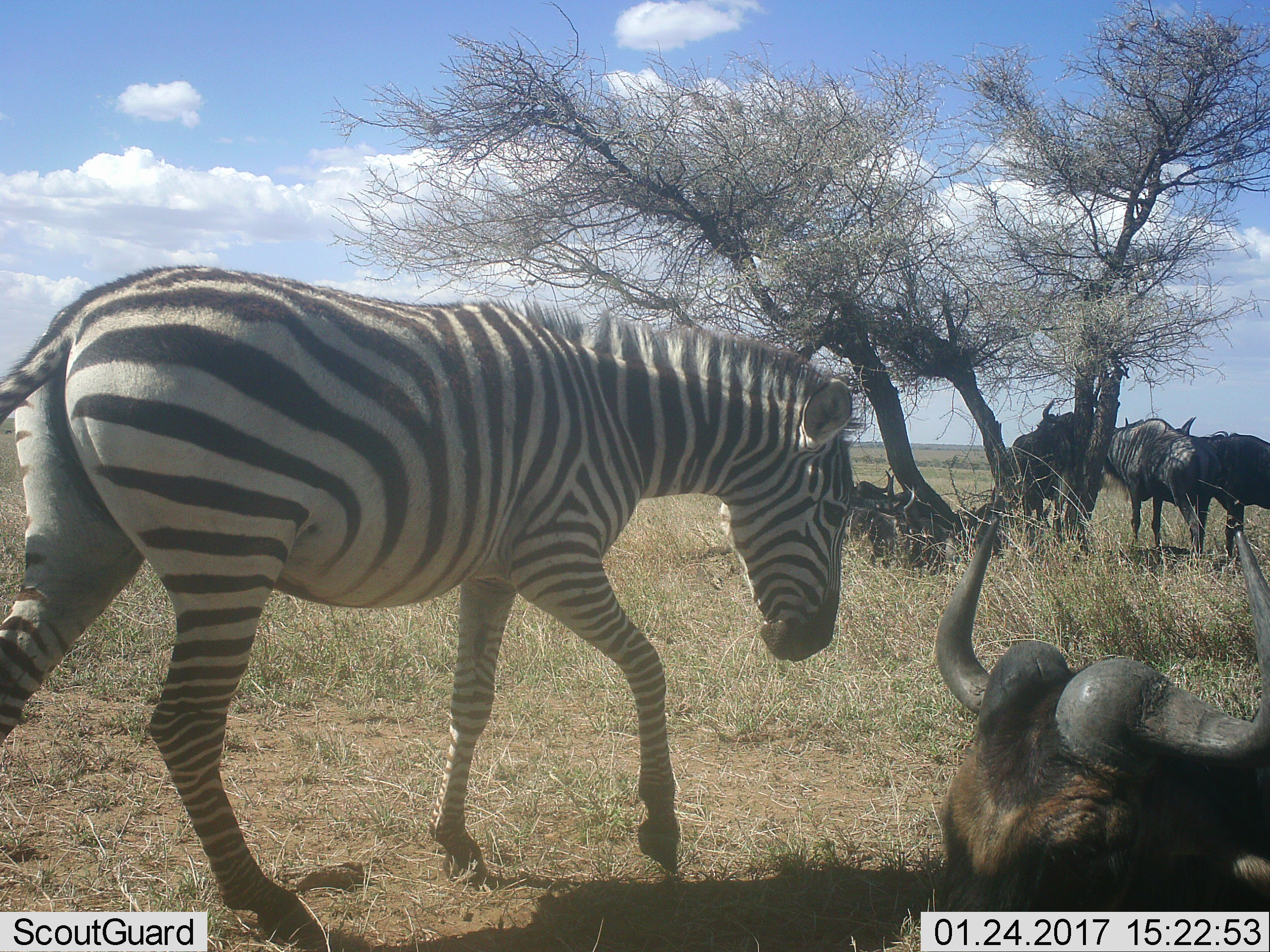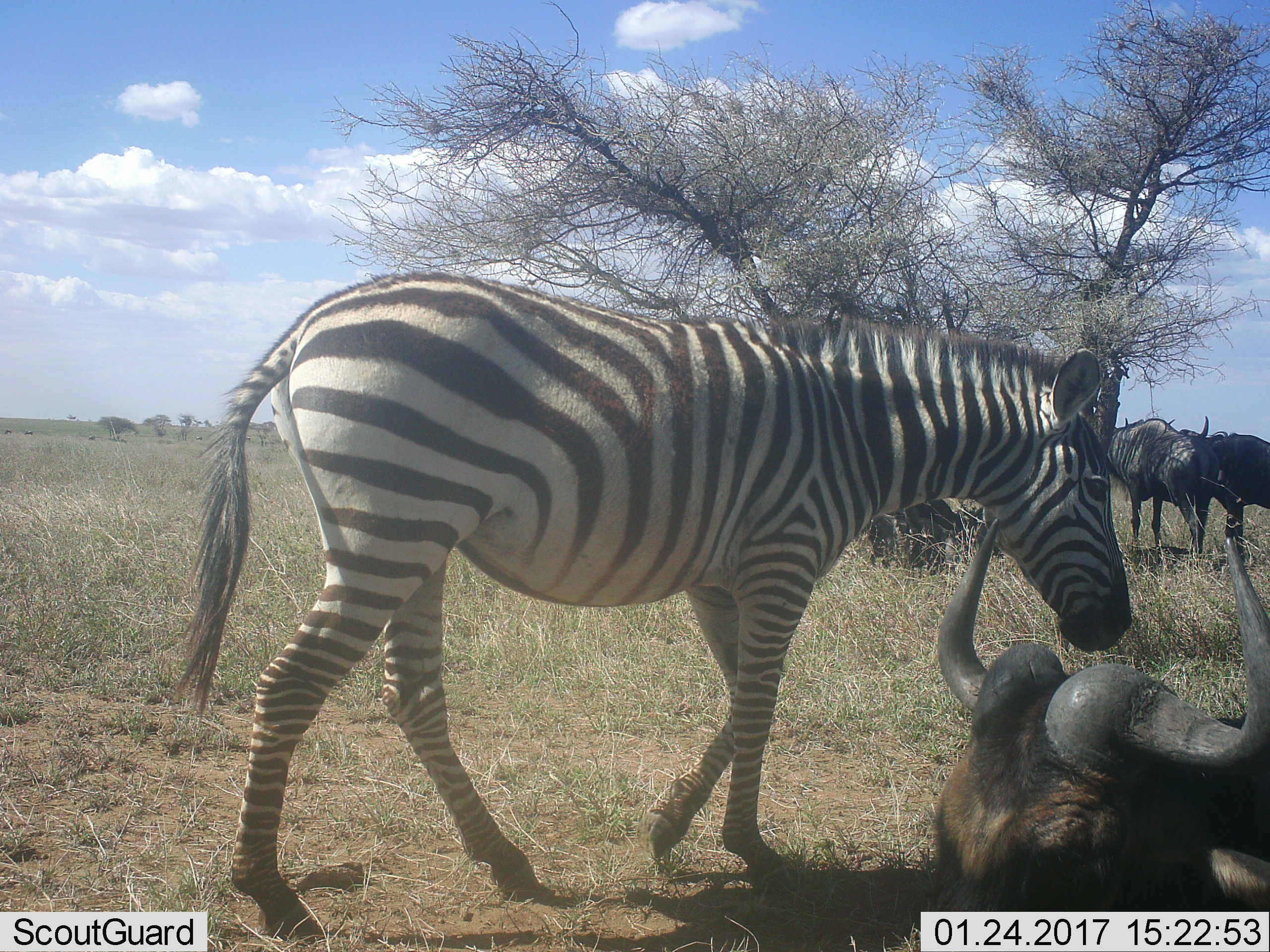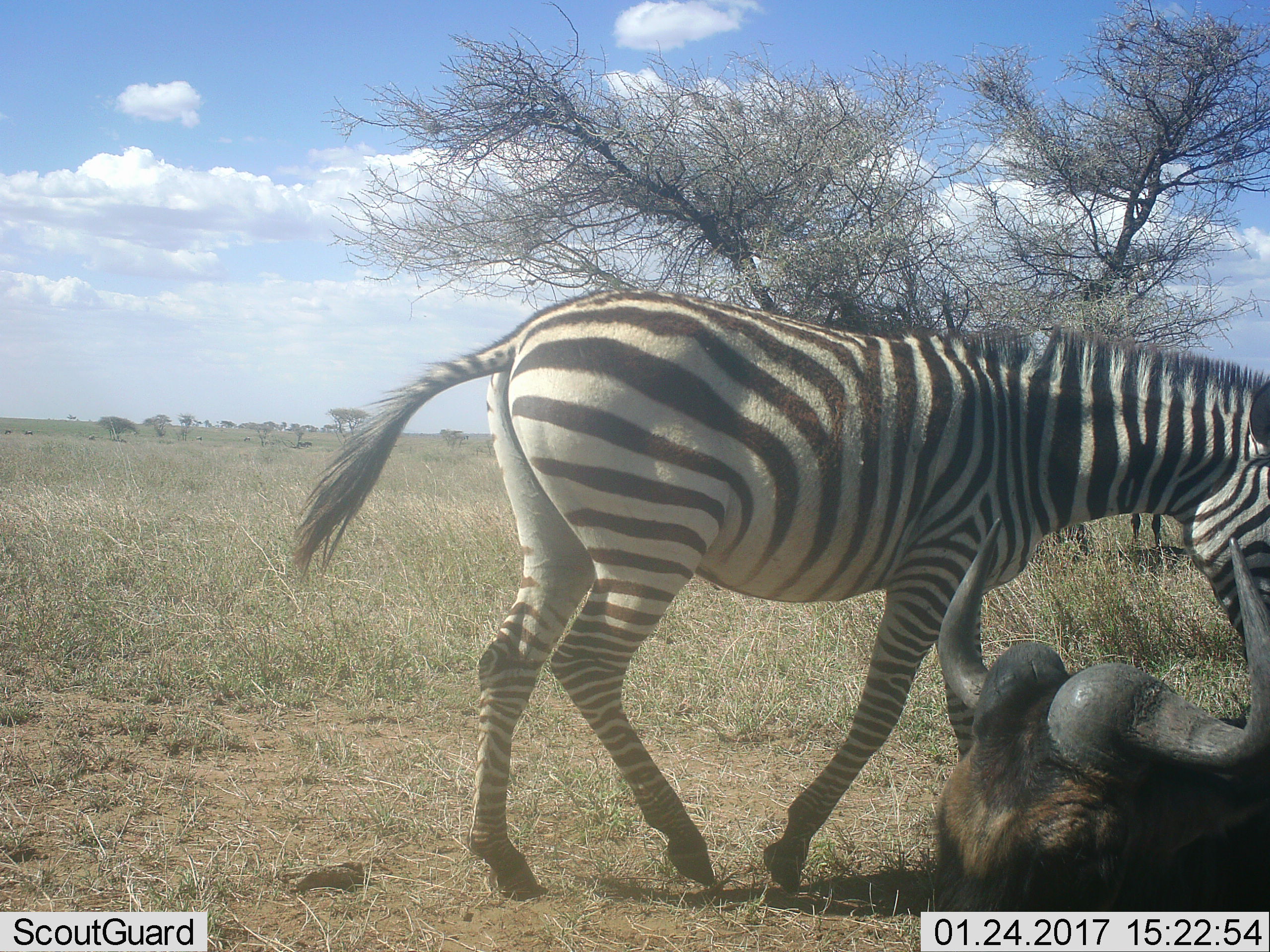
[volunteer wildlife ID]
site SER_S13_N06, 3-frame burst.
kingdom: Animalia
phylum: Chordata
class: Mammalia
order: Artiodactyla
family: Bovidae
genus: Connochaetes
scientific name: Connochaetes taurinus taurinus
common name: blue wildebeest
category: wildebeestblue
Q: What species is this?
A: Wildebeestblue (blue wildebeest) (Connochaetes taurinus taurinus).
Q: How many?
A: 6.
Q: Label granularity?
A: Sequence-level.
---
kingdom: Animalia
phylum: Chordata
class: Mammalia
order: Perissodactyla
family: Equidae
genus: Equus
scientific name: Equus quagga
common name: plains zebra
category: zebraplains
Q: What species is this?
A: Zebraplains (plains zebra) (Equus quagga).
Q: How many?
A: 1.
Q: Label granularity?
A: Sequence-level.